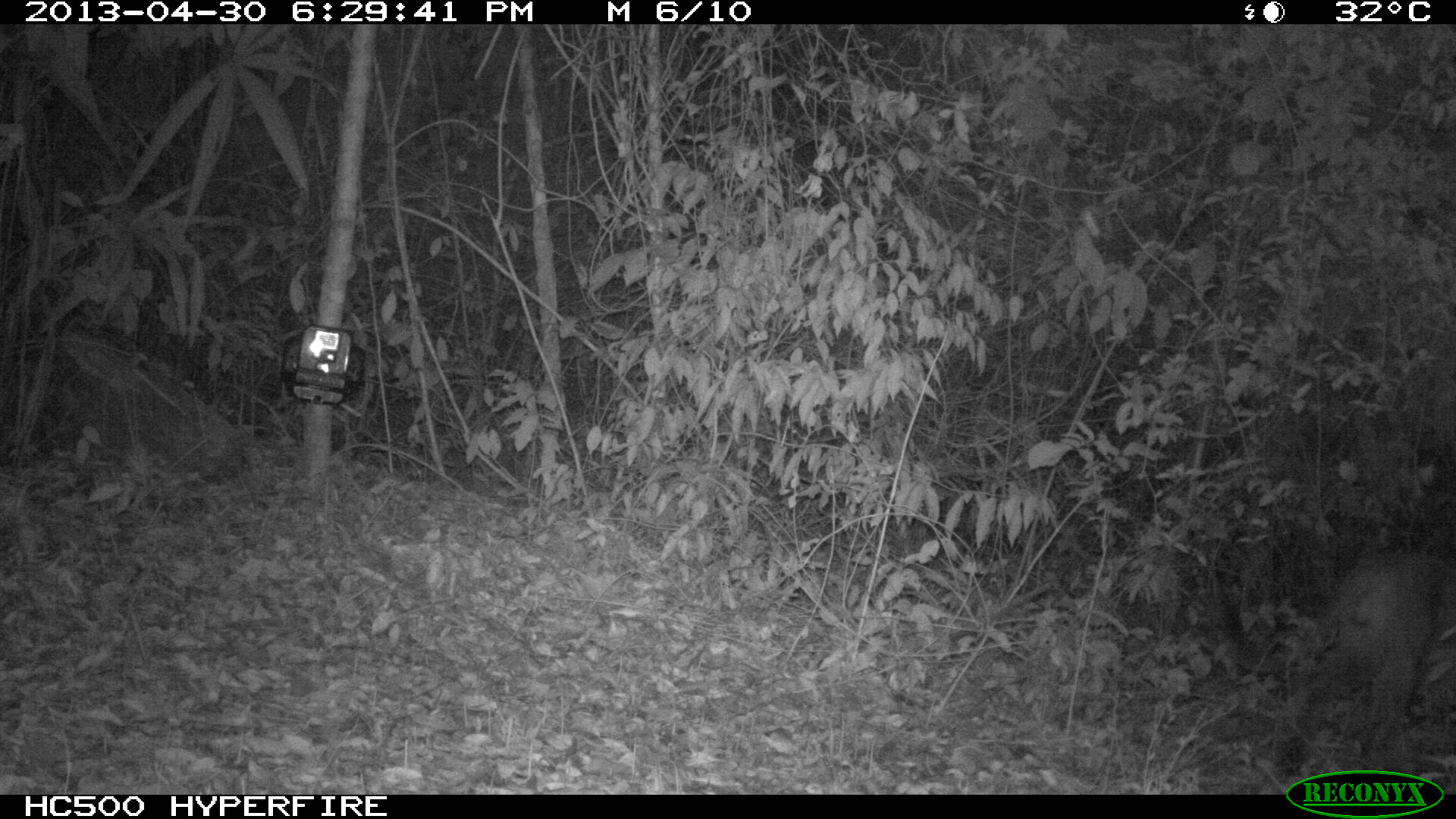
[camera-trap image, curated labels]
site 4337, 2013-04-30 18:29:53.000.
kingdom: Animalia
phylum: Chordata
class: Mammalia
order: Carnivora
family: Felidae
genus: Puma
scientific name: Puma concolor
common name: mountain lion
Puma concolor (mountain lion), count 1, sex male.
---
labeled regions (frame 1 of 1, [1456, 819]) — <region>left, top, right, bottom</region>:
puma concolor: <region>1275, 550, 1456, 774</region>